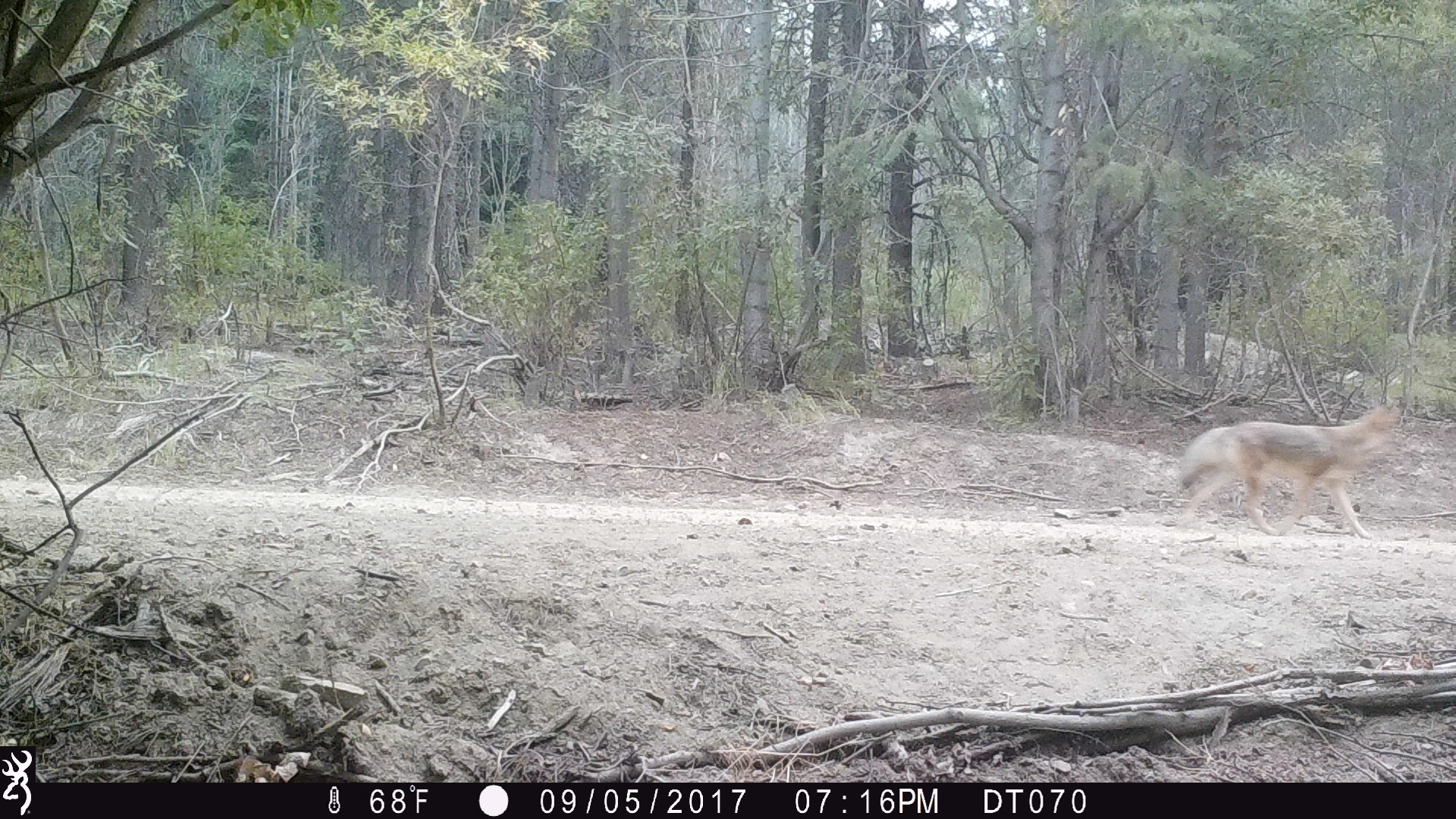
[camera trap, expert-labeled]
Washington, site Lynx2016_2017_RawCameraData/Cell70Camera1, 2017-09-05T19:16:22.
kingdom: Animalia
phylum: Chordata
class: Mammalia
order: Carnivora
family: Canidae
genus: Canis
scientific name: Canis latrans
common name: coyote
Canis latrans (coyote). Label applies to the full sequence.